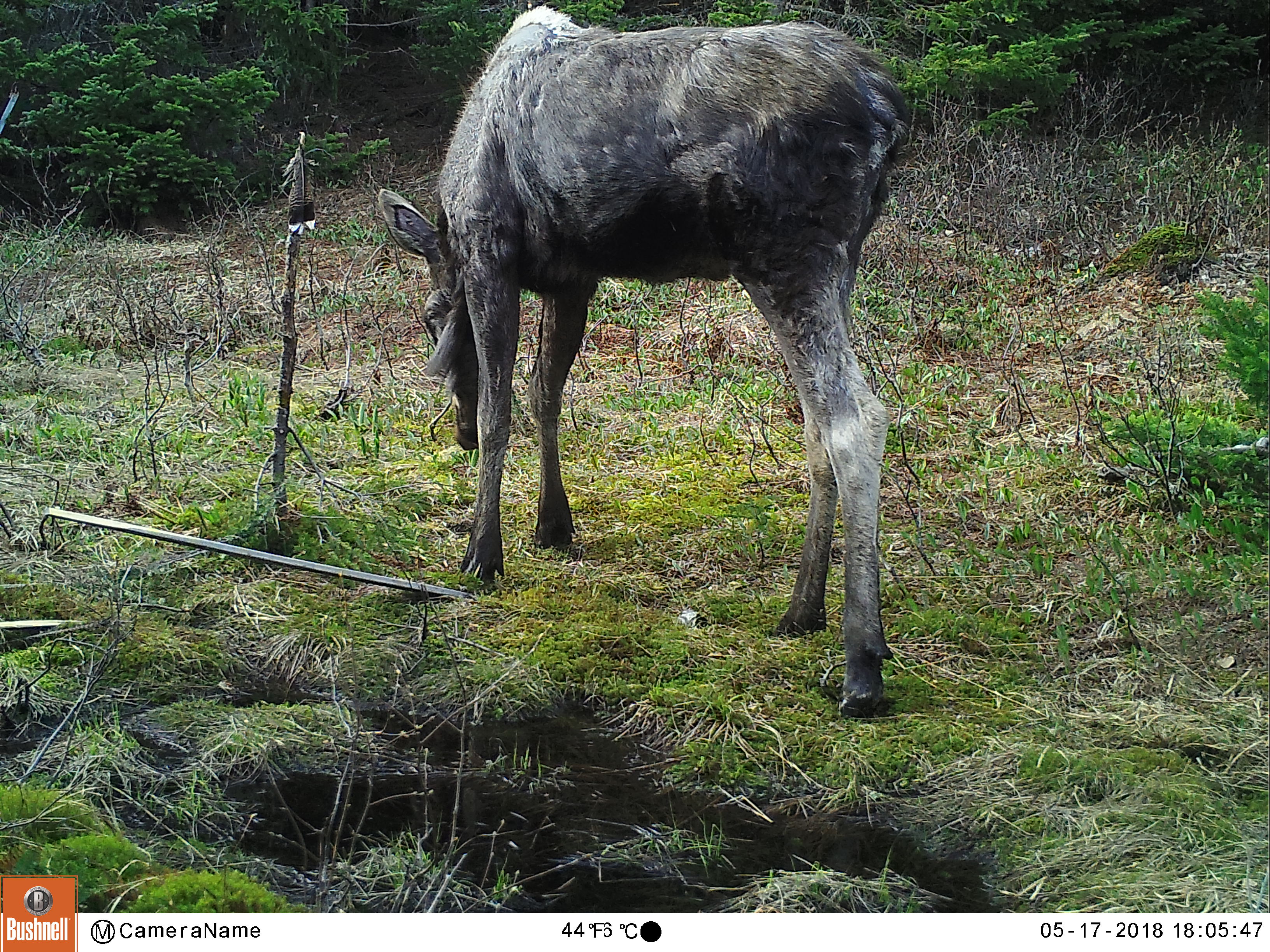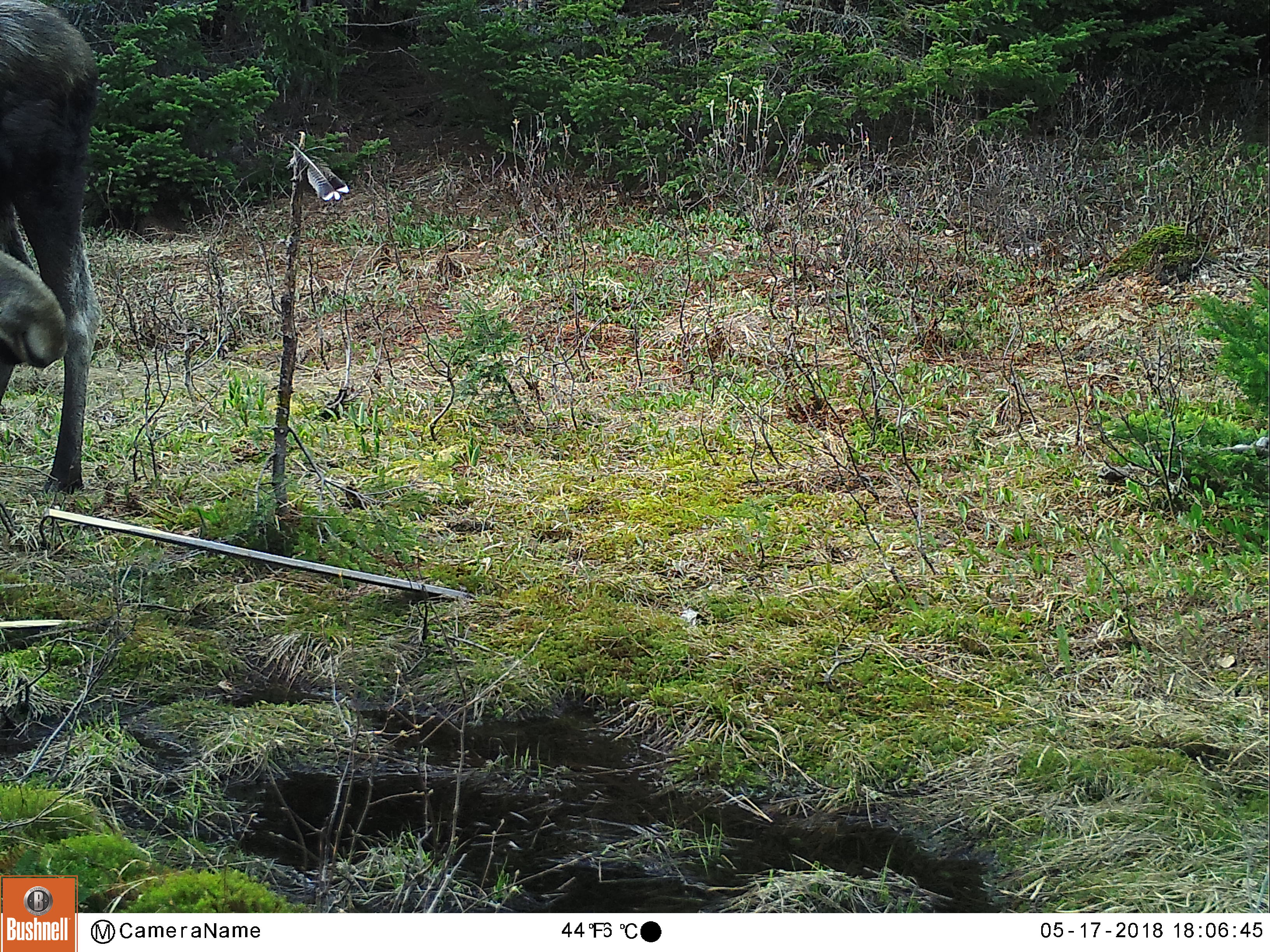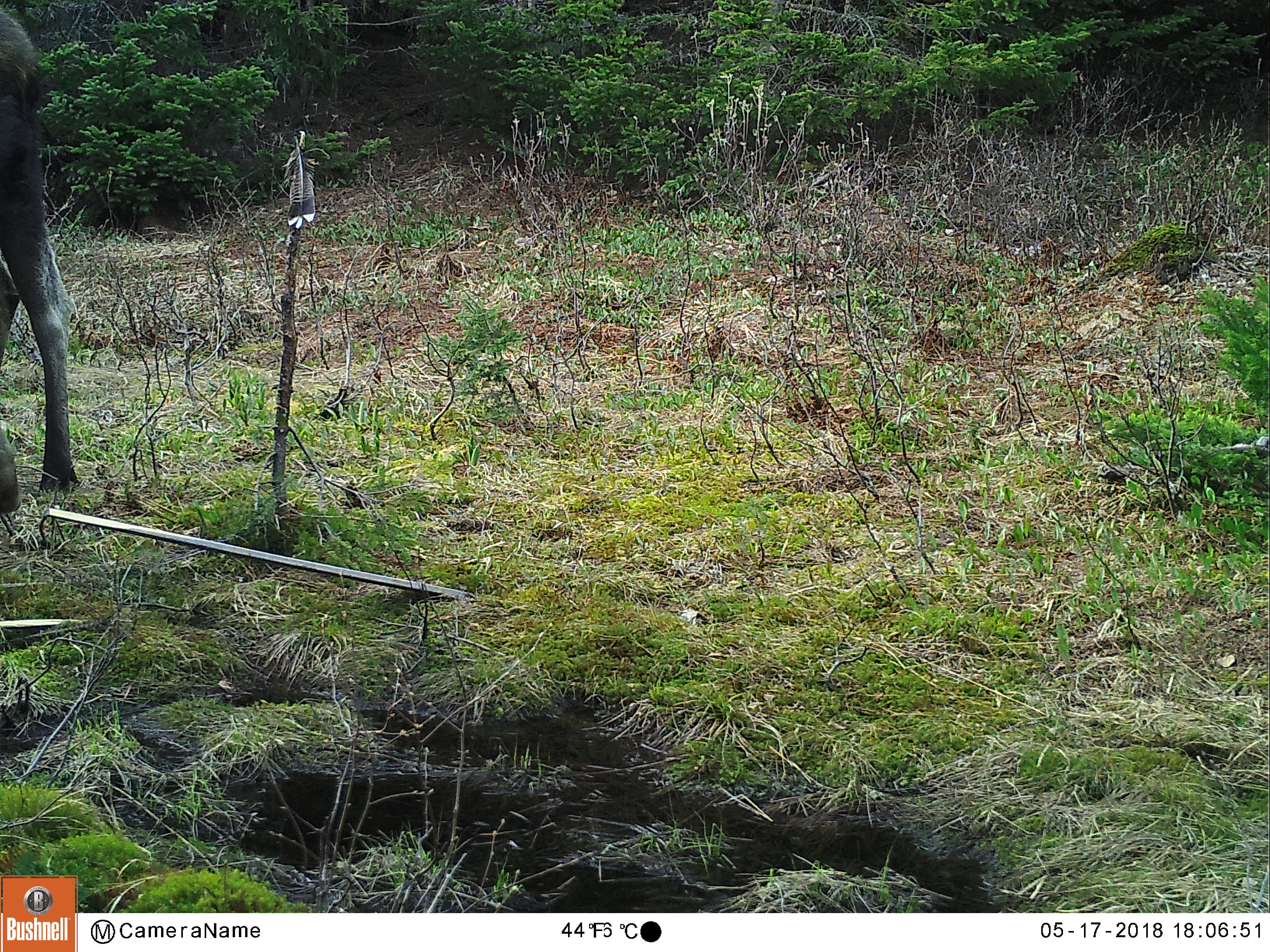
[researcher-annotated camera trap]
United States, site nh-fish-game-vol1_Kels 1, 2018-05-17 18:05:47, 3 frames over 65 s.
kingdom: Animalia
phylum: Chordata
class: Mammalia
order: Artiodactyla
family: Cervidae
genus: Alces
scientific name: Alces alces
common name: moose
Moose (Alces alces).